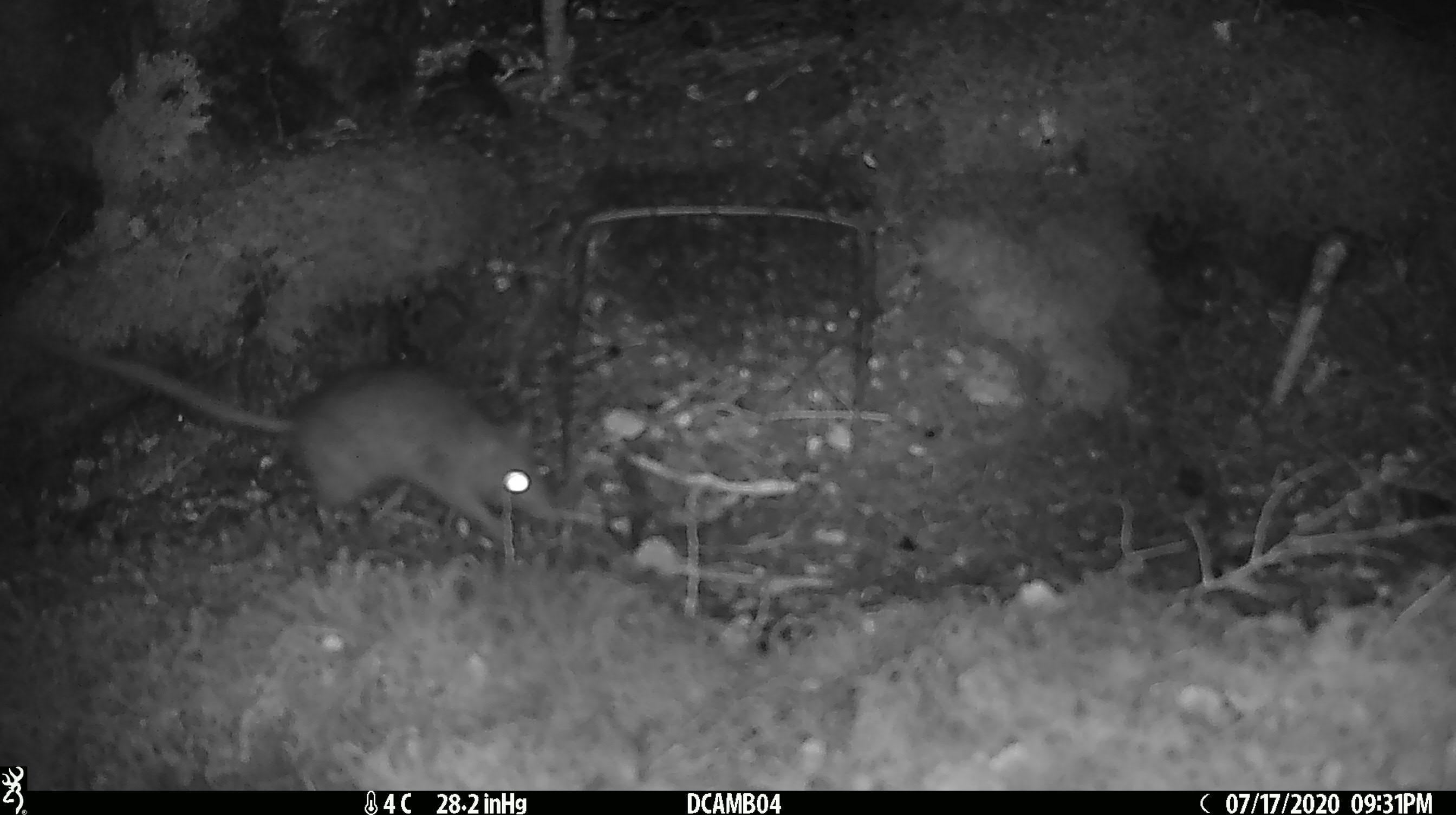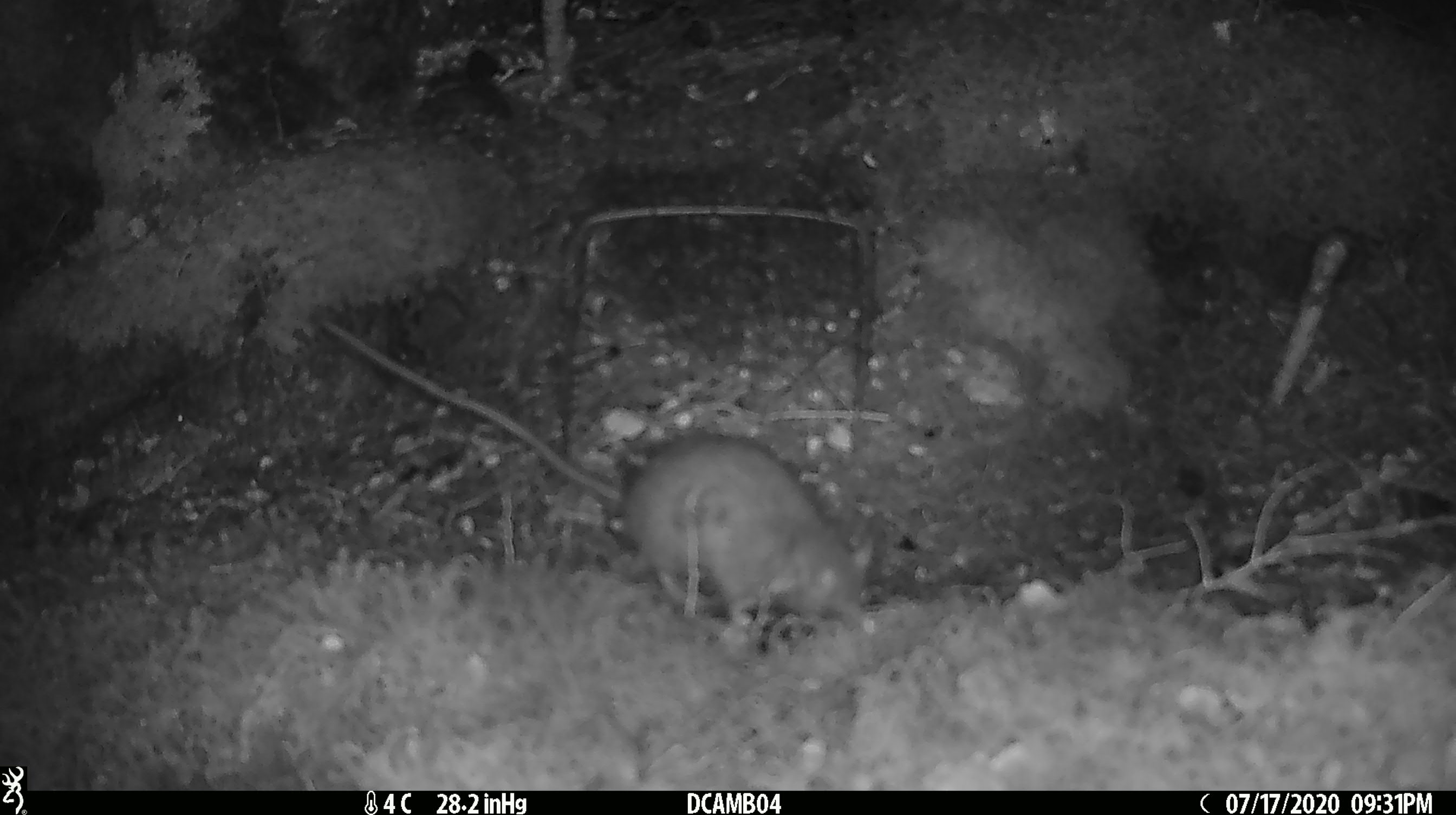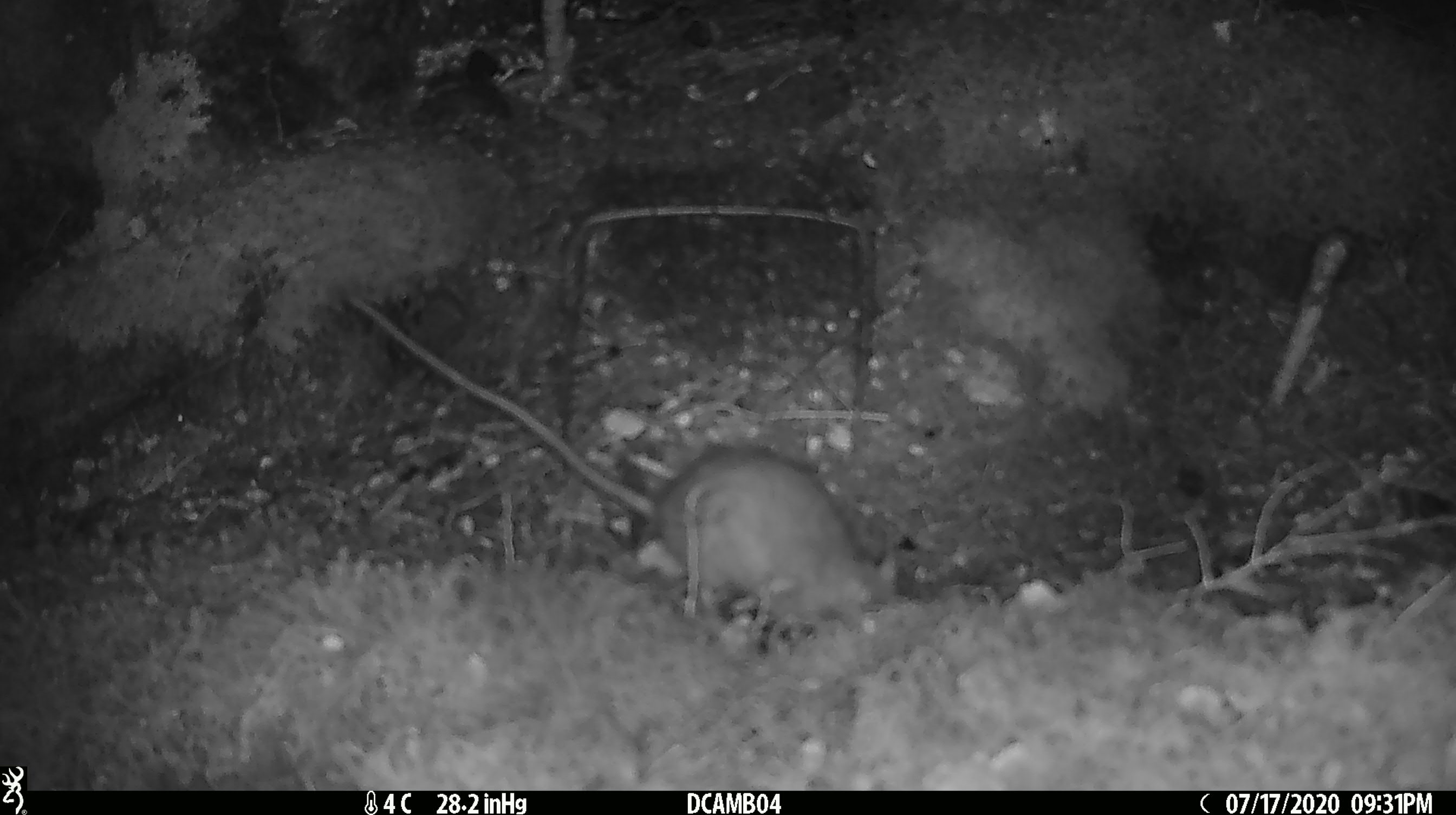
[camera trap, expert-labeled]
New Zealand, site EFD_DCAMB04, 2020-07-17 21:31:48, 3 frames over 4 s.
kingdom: Animalia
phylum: Chordata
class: Mammalia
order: Rodentia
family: Muridae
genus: Rattus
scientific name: Rattus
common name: rat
Rat (Rattus).